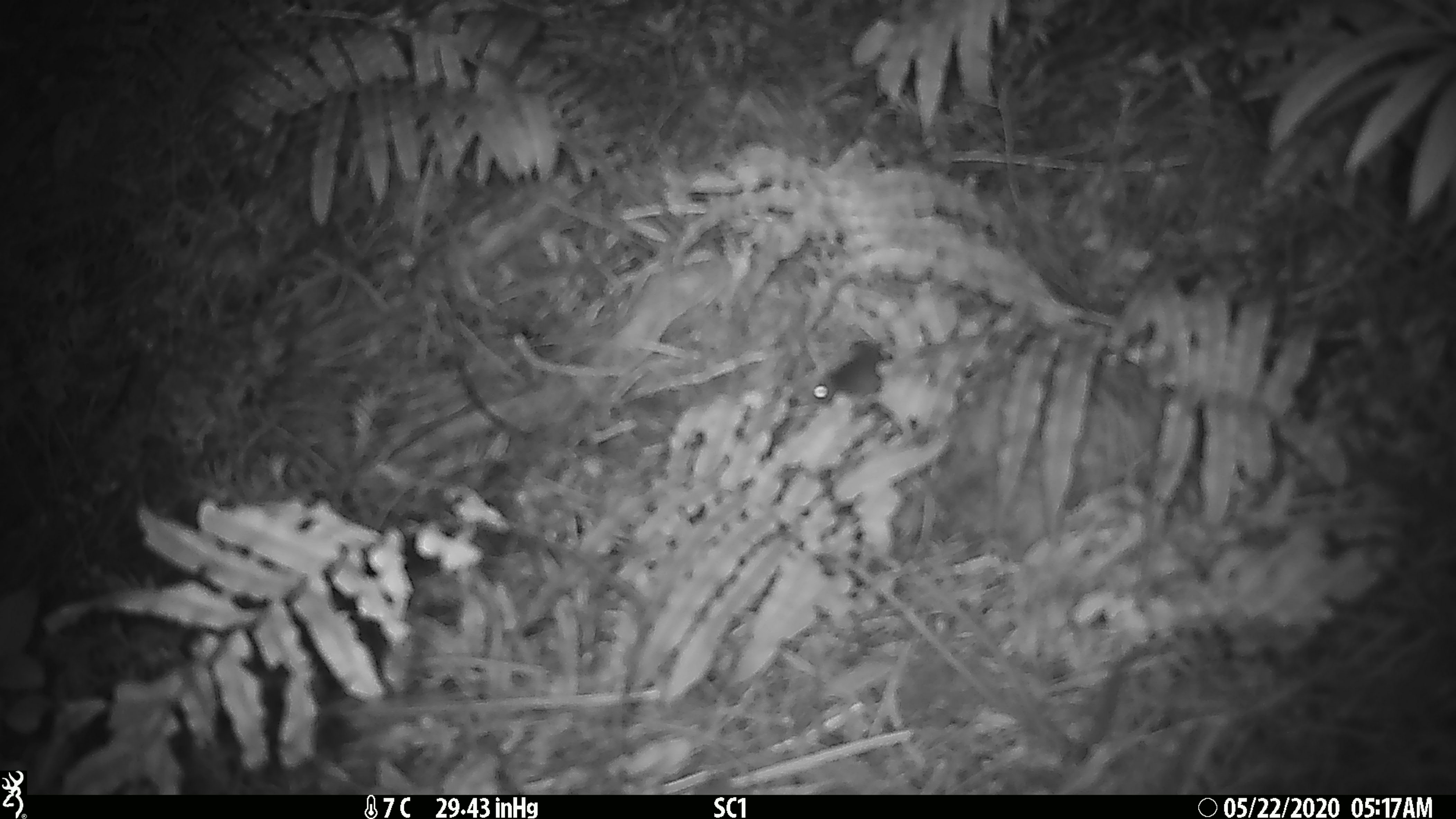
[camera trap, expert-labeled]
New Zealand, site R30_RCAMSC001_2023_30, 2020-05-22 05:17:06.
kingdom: Animalia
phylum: Chordata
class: Mammalia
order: Rodentia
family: Muridae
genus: Mus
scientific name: Mus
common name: mouse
Mouse (Mus).